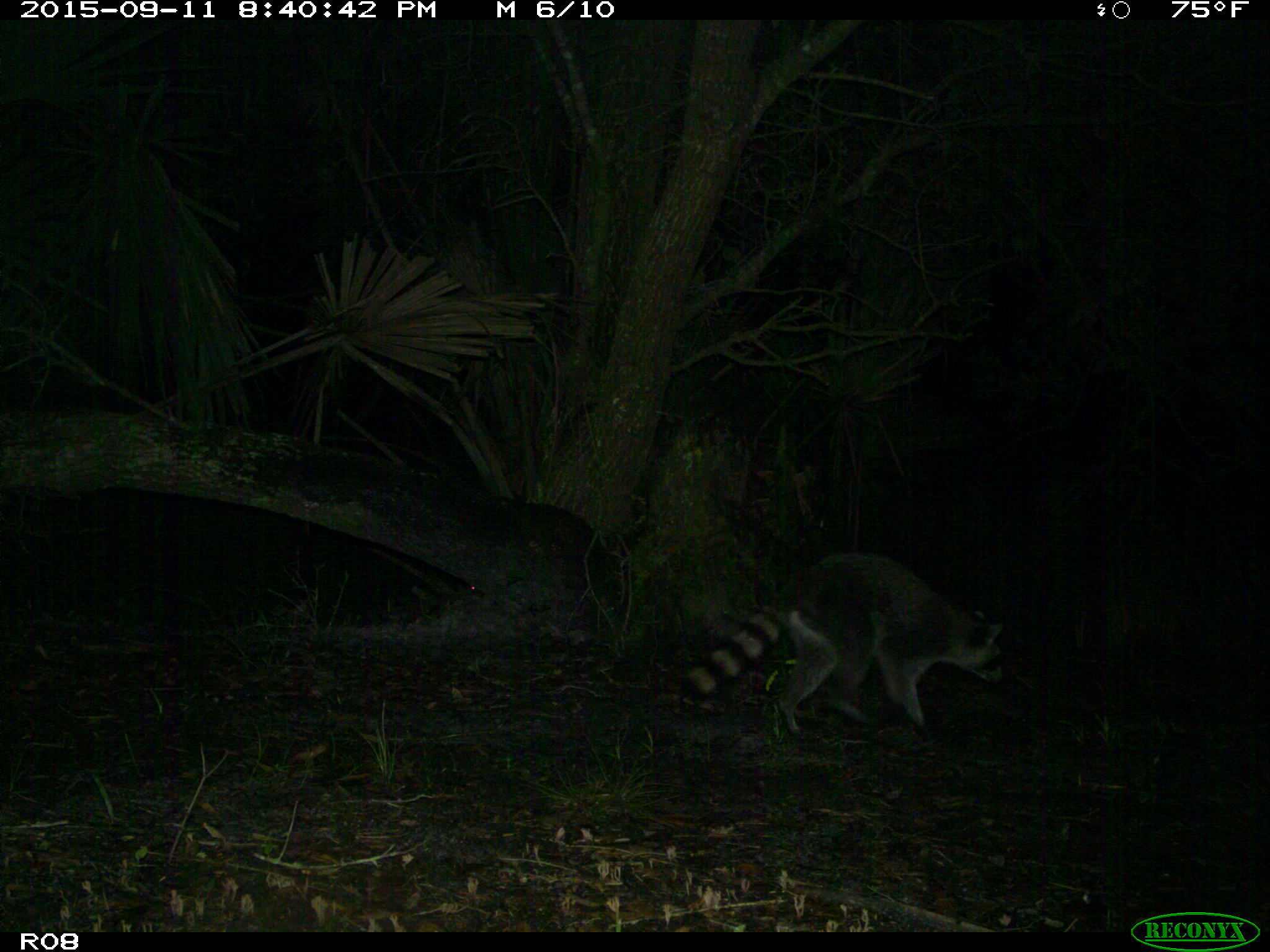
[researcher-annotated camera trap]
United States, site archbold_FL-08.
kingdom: Animalia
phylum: Chordata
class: Mammalia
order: Carnivora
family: Procyonidae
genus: Procyon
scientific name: Procyon lotor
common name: common raccoon